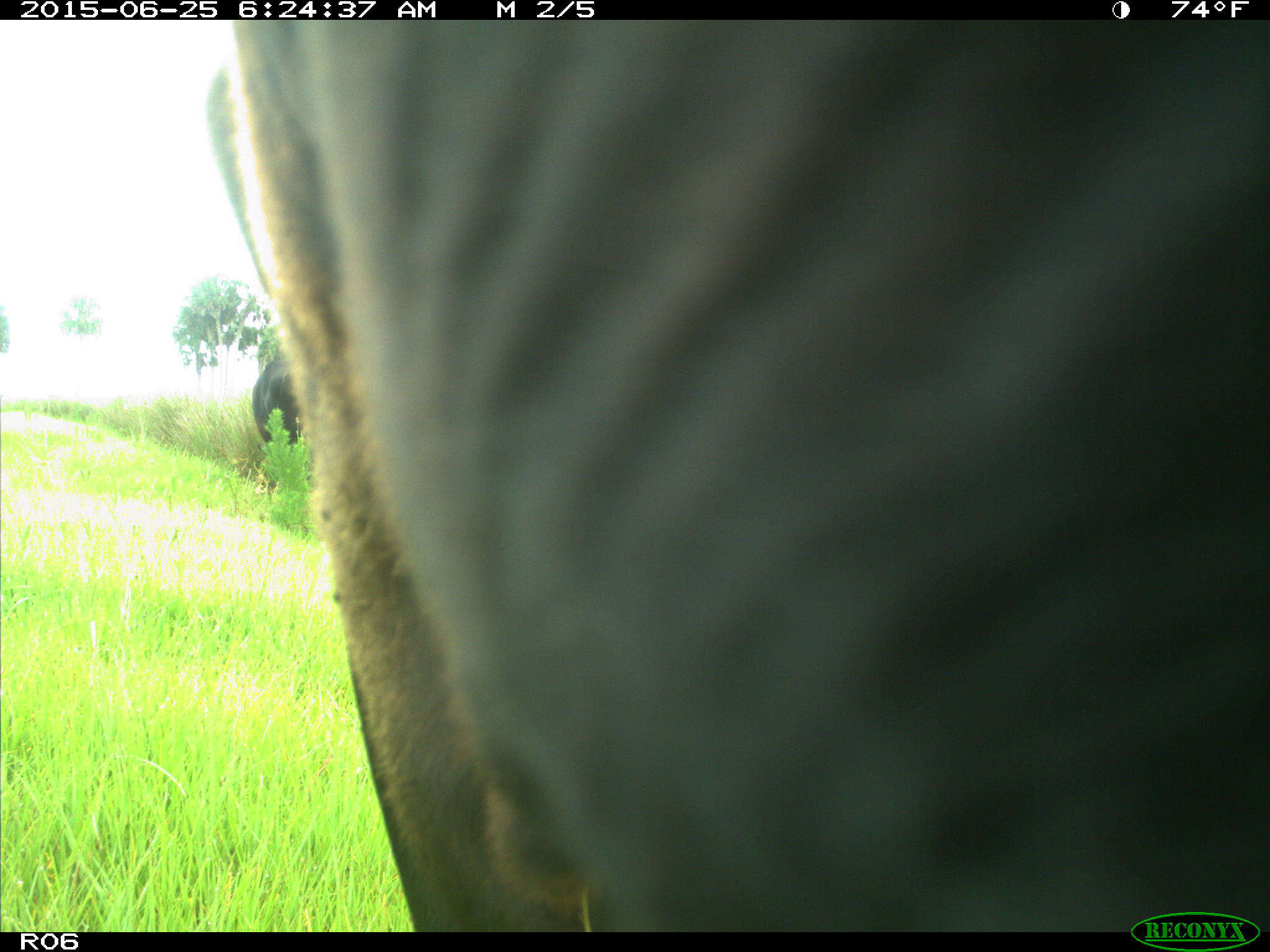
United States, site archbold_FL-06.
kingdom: Animalia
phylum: Chordata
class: Mammalia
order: Artiodactyla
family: Bovidae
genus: Bos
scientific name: Bos taurus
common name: domestic cow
Bos taurus (domestic cow).